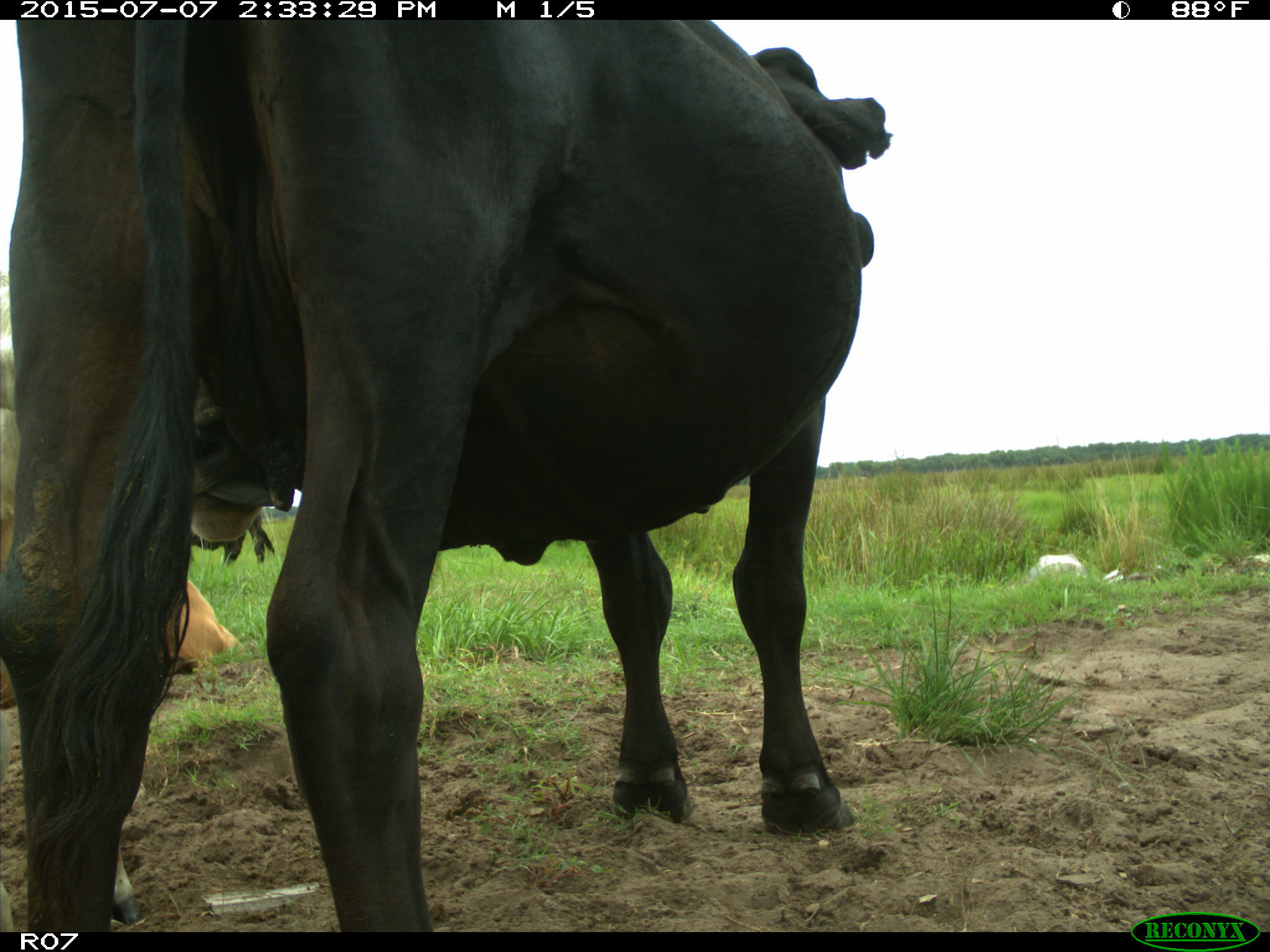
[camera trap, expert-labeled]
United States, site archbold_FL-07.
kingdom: Animalia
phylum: Chordata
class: Mammalia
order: Artiodactyla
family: Bovidae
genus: Bos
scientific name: Bos taurus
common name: domestic cow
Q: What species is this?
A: Bos taurus (domestic cow).